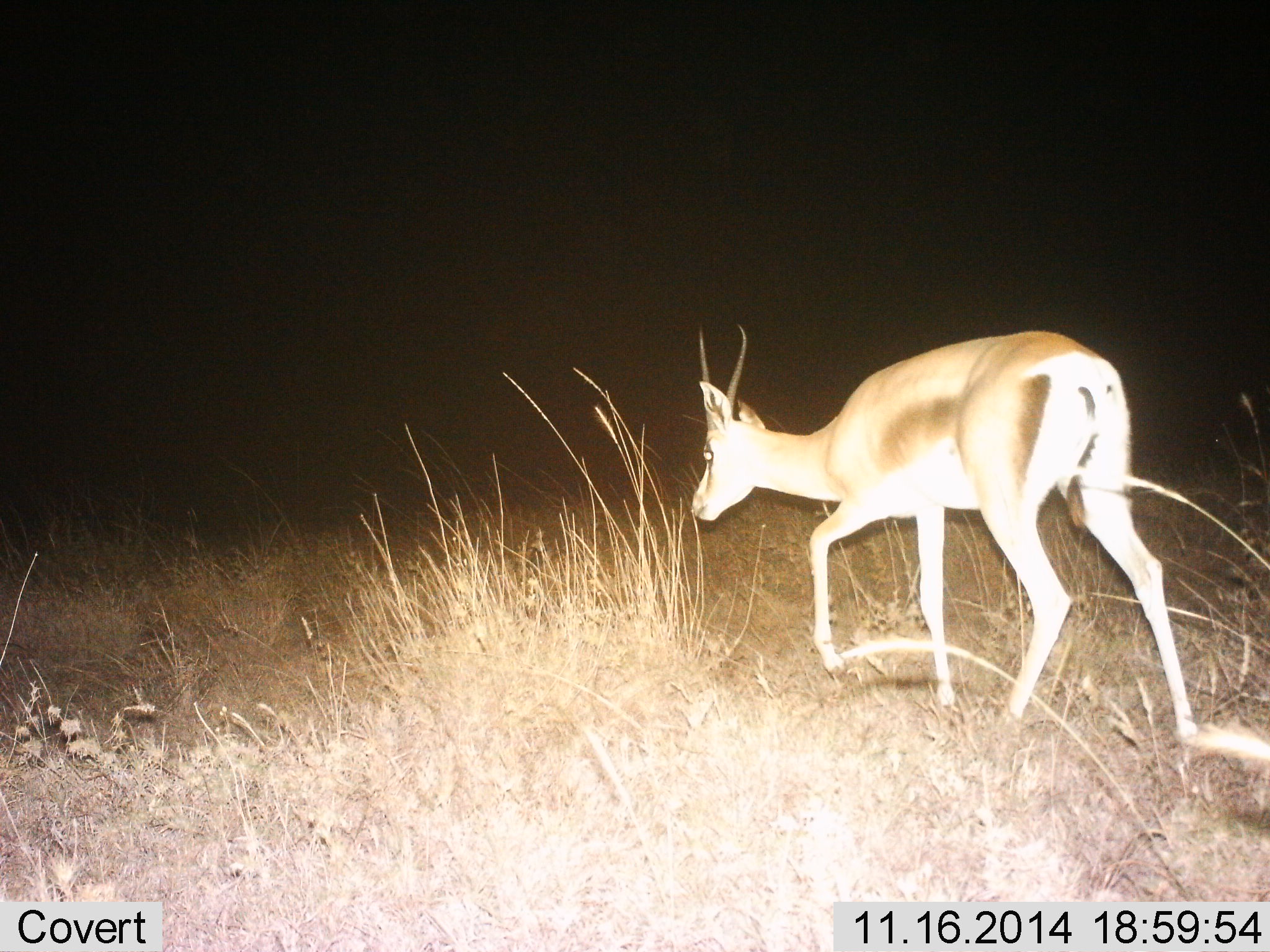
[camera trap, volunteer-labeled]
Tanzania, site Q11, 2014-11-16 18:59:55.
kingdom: Animalia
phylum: Chordata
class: Mammalia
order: Artiodactyla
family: Bovidae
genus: Nanger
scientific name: Nanger granti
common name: grant's gazelle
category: gazellegrants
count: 1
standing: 10%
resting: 0%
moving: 90%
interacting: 0%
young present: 0%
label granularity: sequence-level